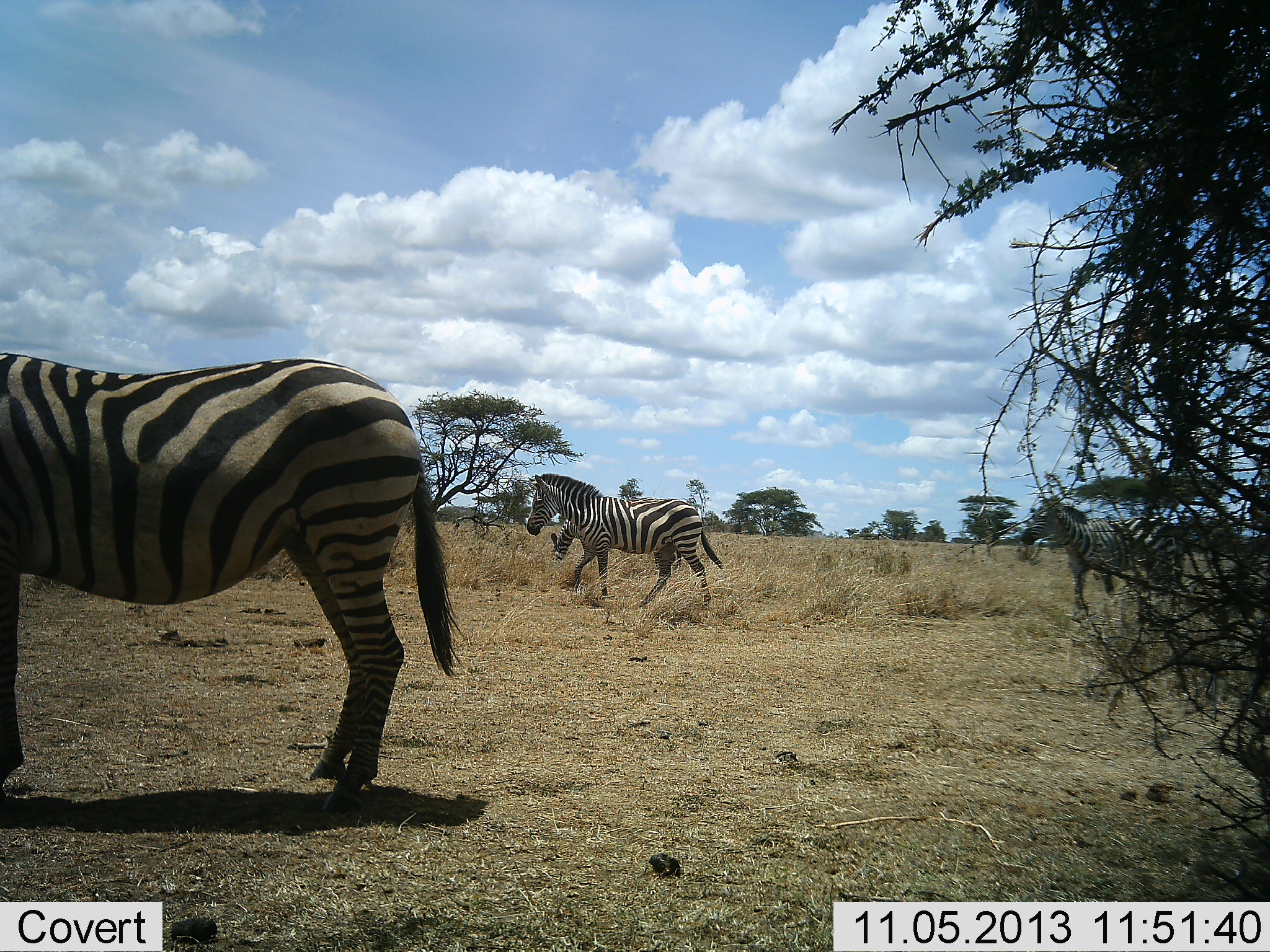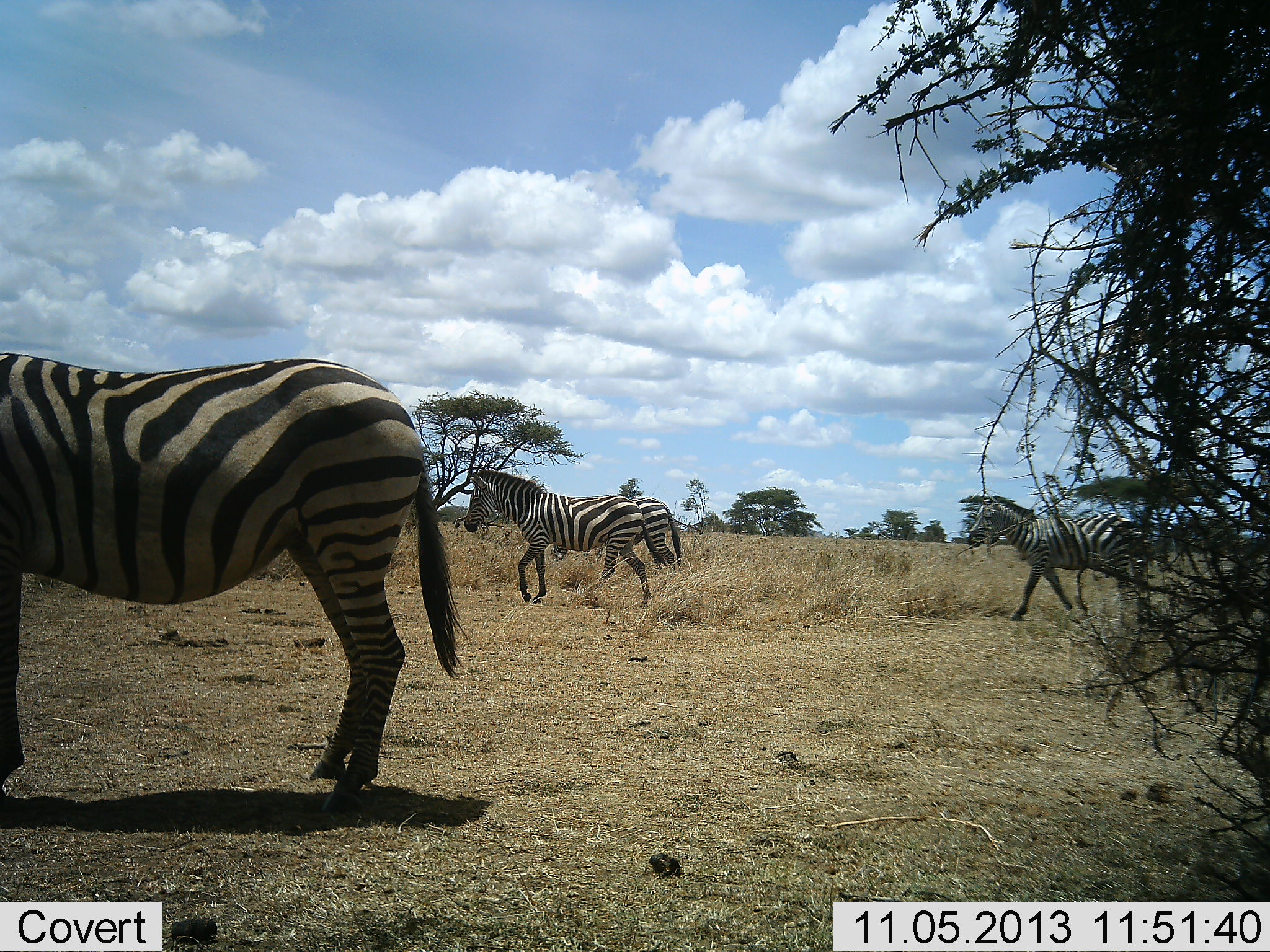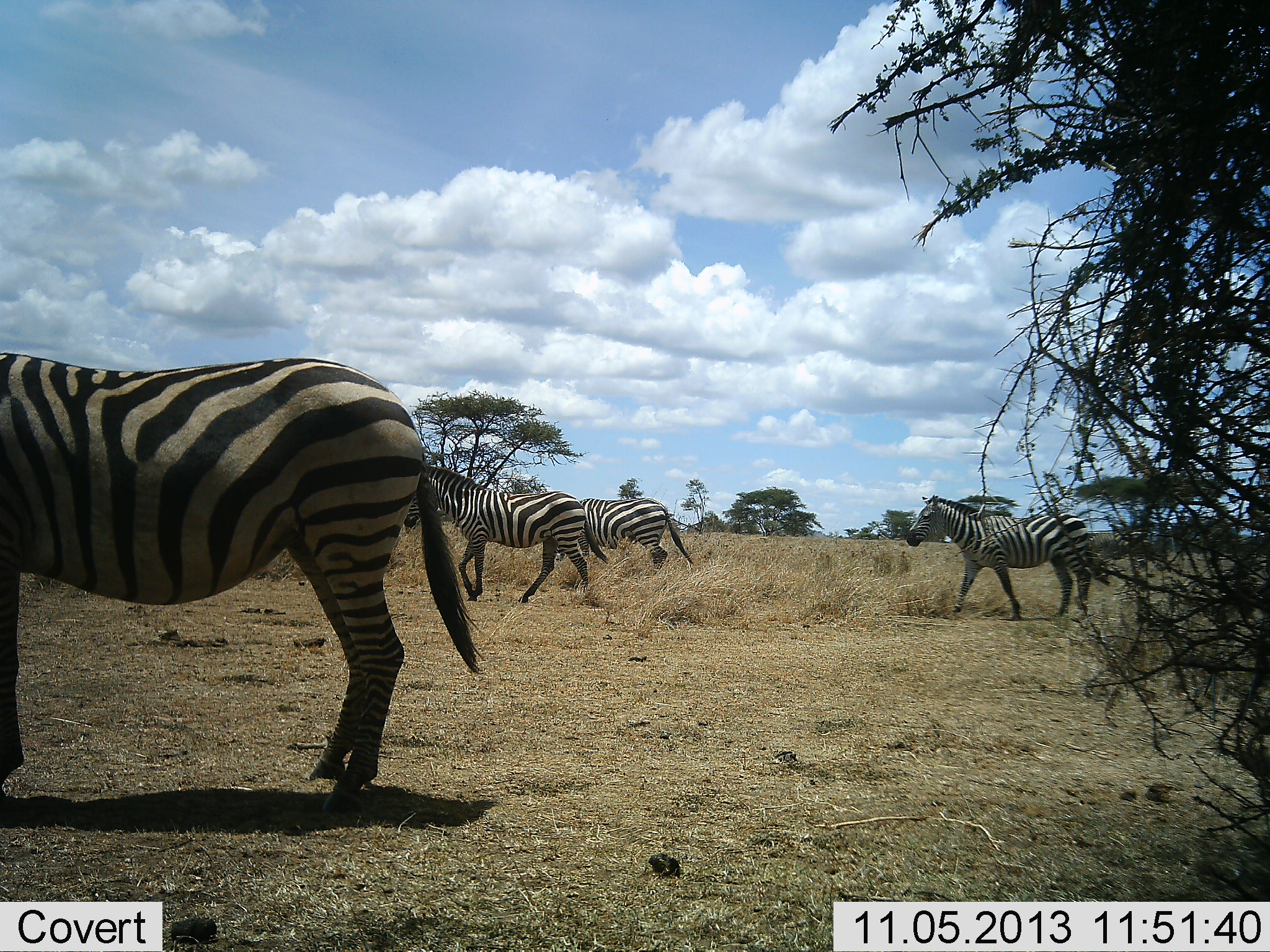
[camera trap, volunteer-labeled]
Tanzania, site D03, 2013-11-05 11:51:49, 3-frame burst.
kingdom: Animalia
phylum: Chordata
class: Mammalia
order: Perissodactyla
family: Equidae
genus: Equus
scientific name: Equus quagga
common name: plains zebra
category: zebra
Zebra (plains zebra) (Equus quagga), count 4. Behavior (volunteer vote fractions): standing 60%, resting 0%, moving 100%, interacting 0%. Young present (vote fraction): 0%. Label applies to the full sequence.